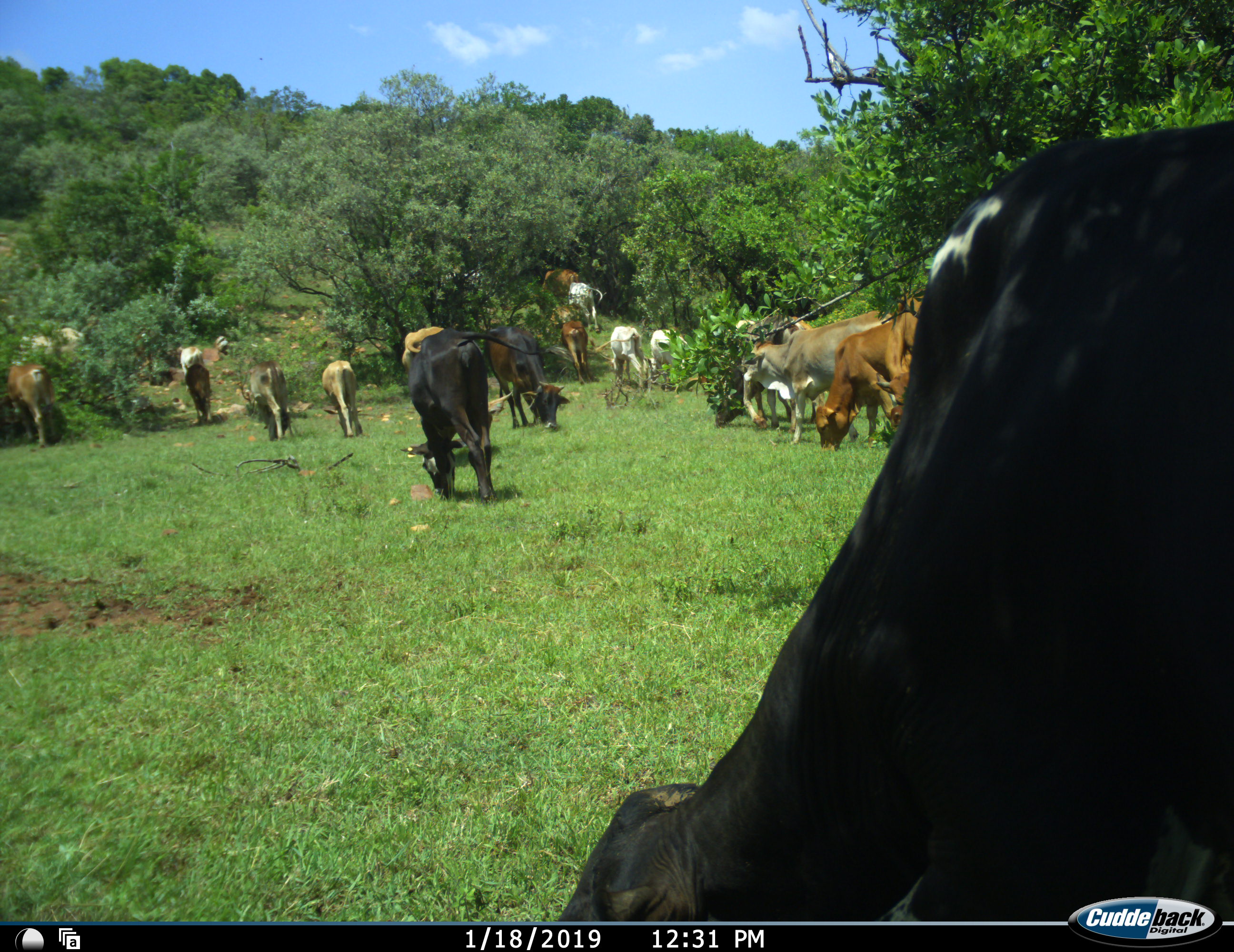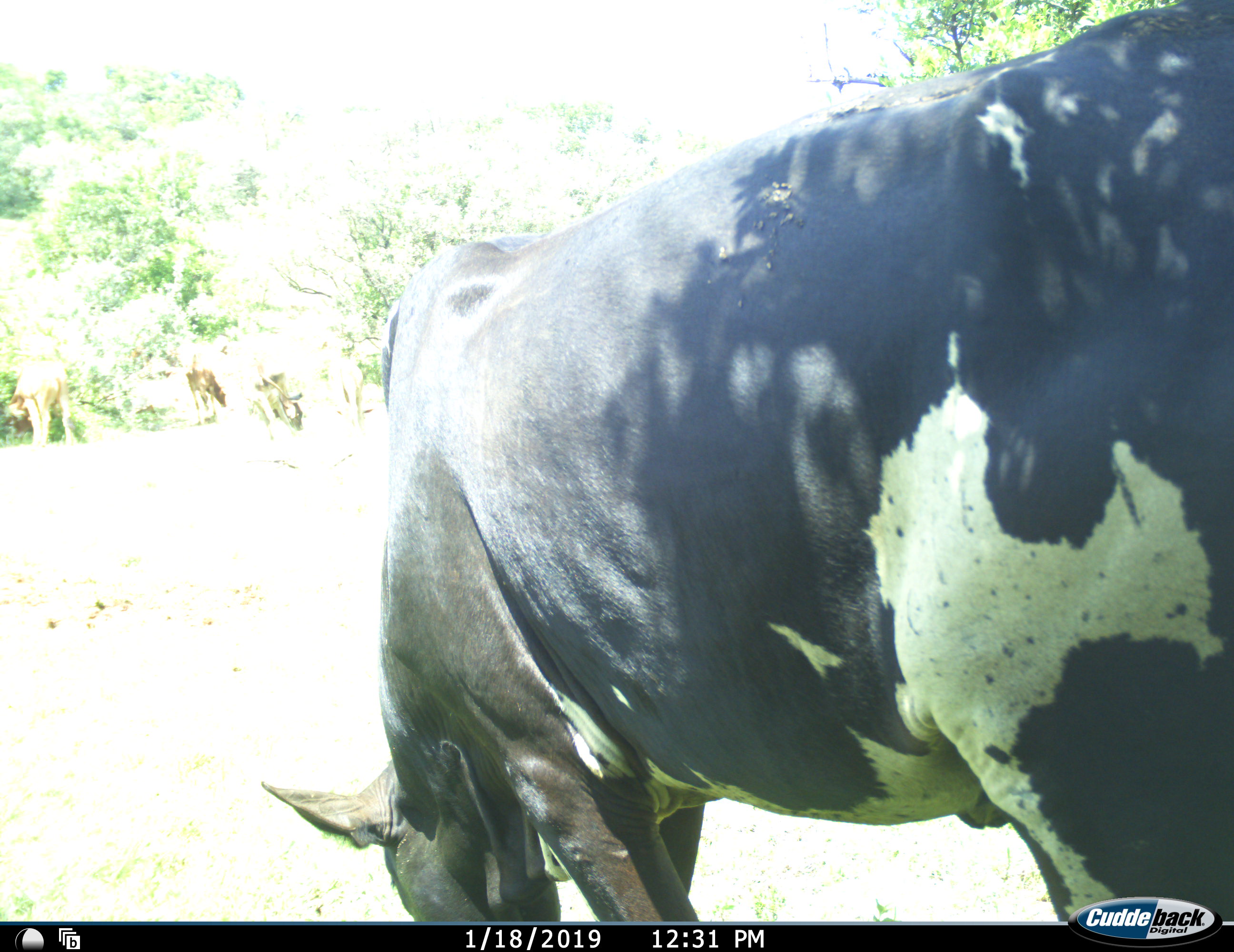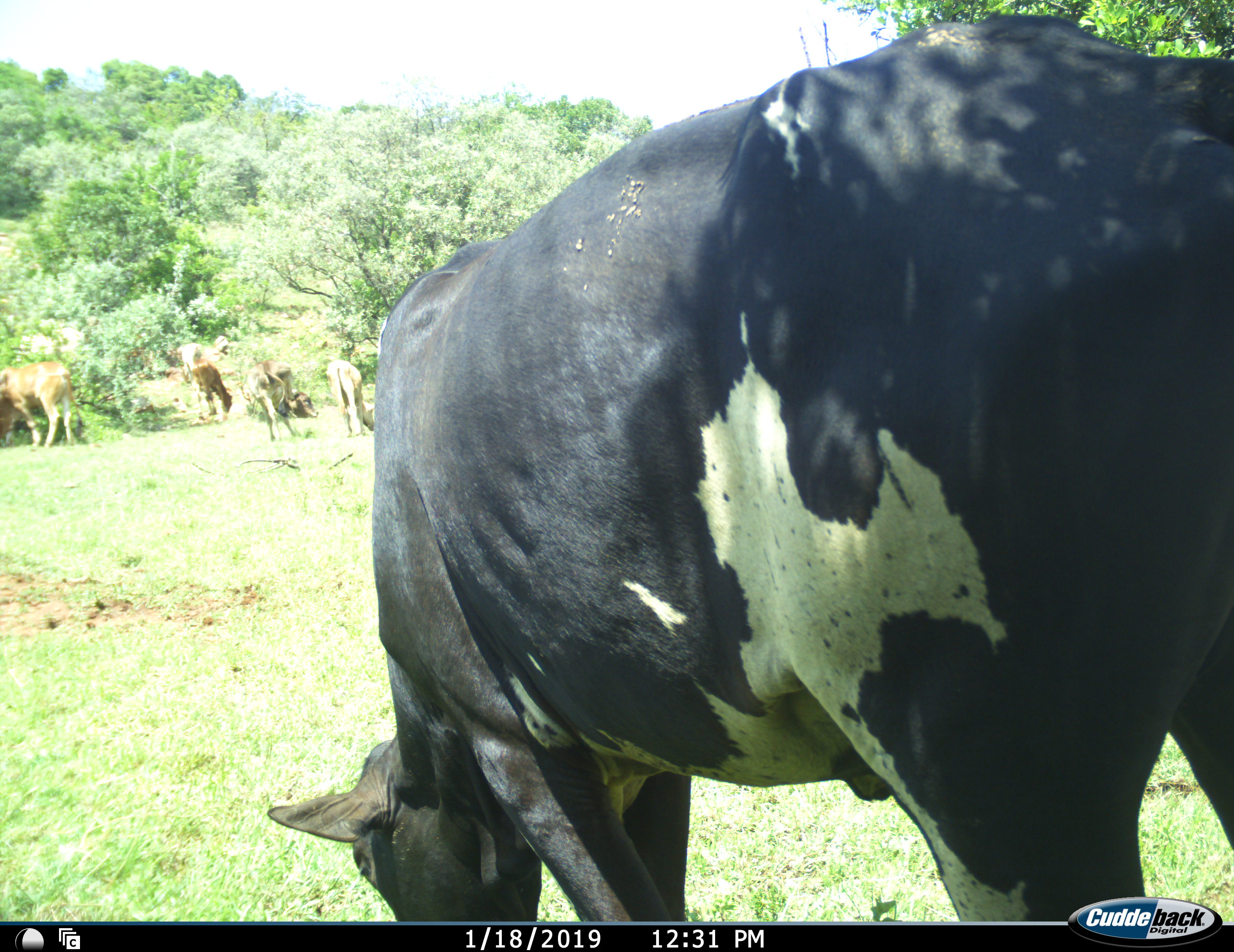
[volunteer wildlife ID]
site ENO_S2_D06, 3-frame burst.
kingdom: Animalia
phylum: Chordata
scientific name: Vertebrata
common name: domestic animal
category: domesticanimal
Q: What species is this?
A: Domesticanimal (domestic animal) (Vertebrata).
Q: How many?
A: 11-50.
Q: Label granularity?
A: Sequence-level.